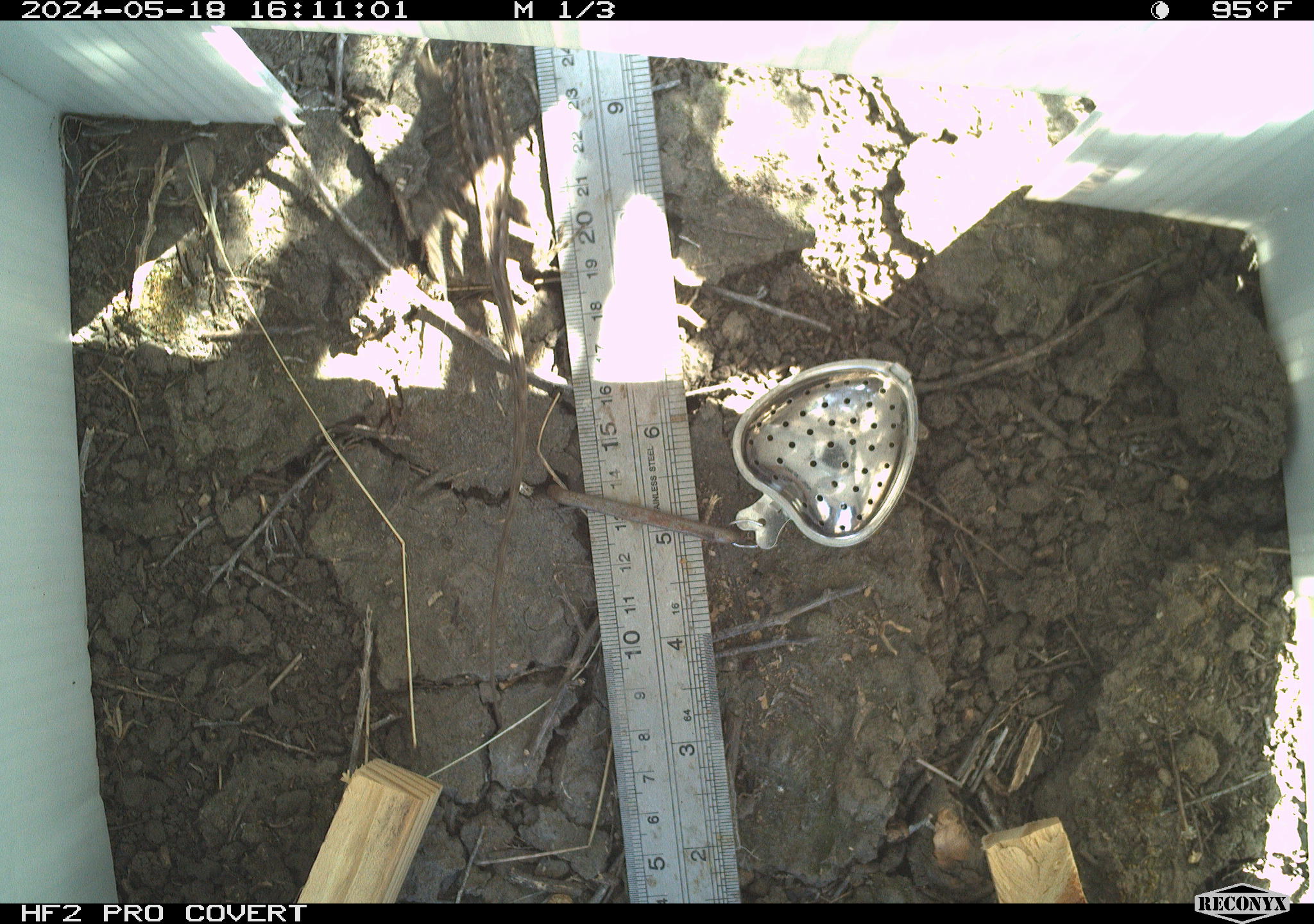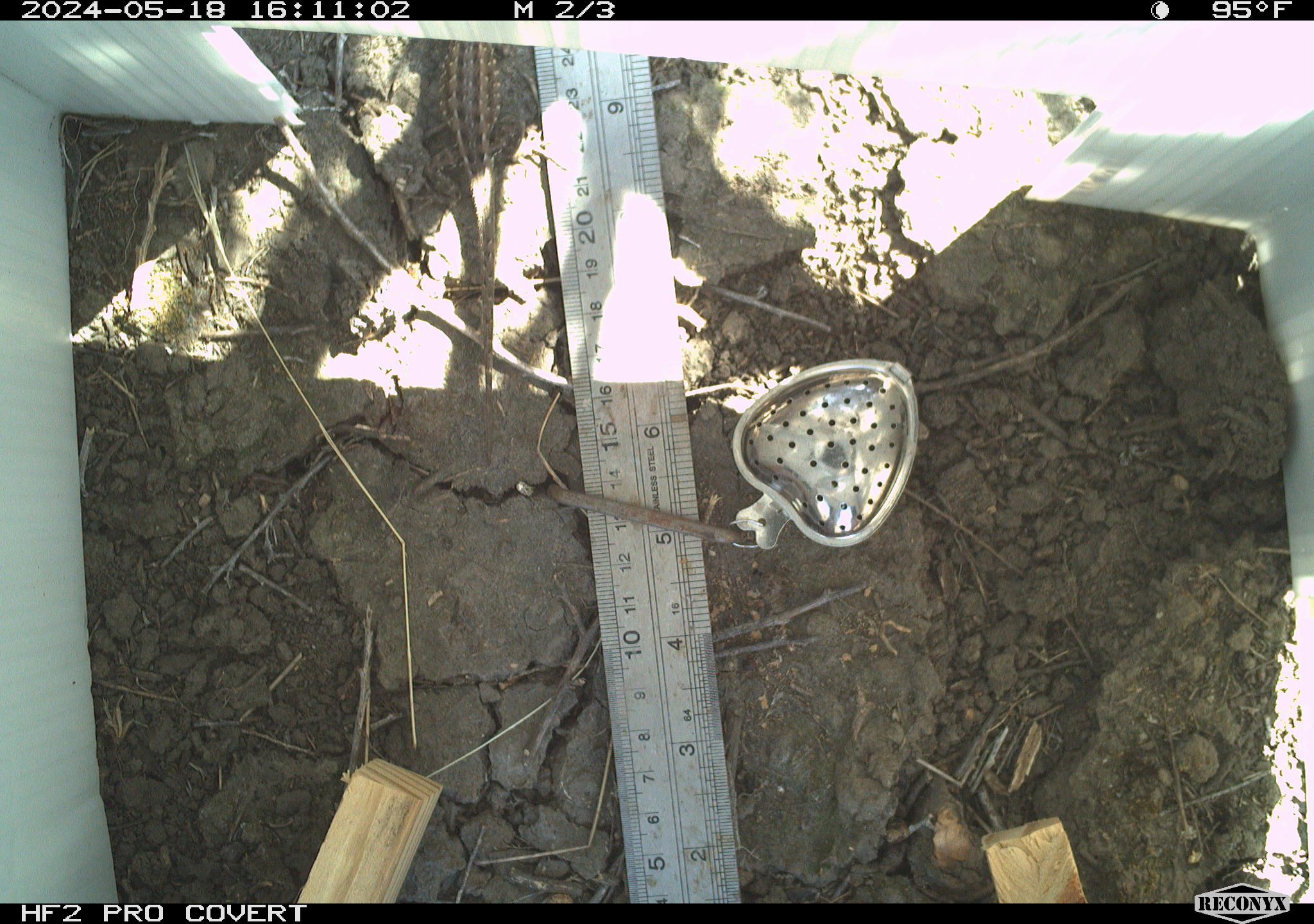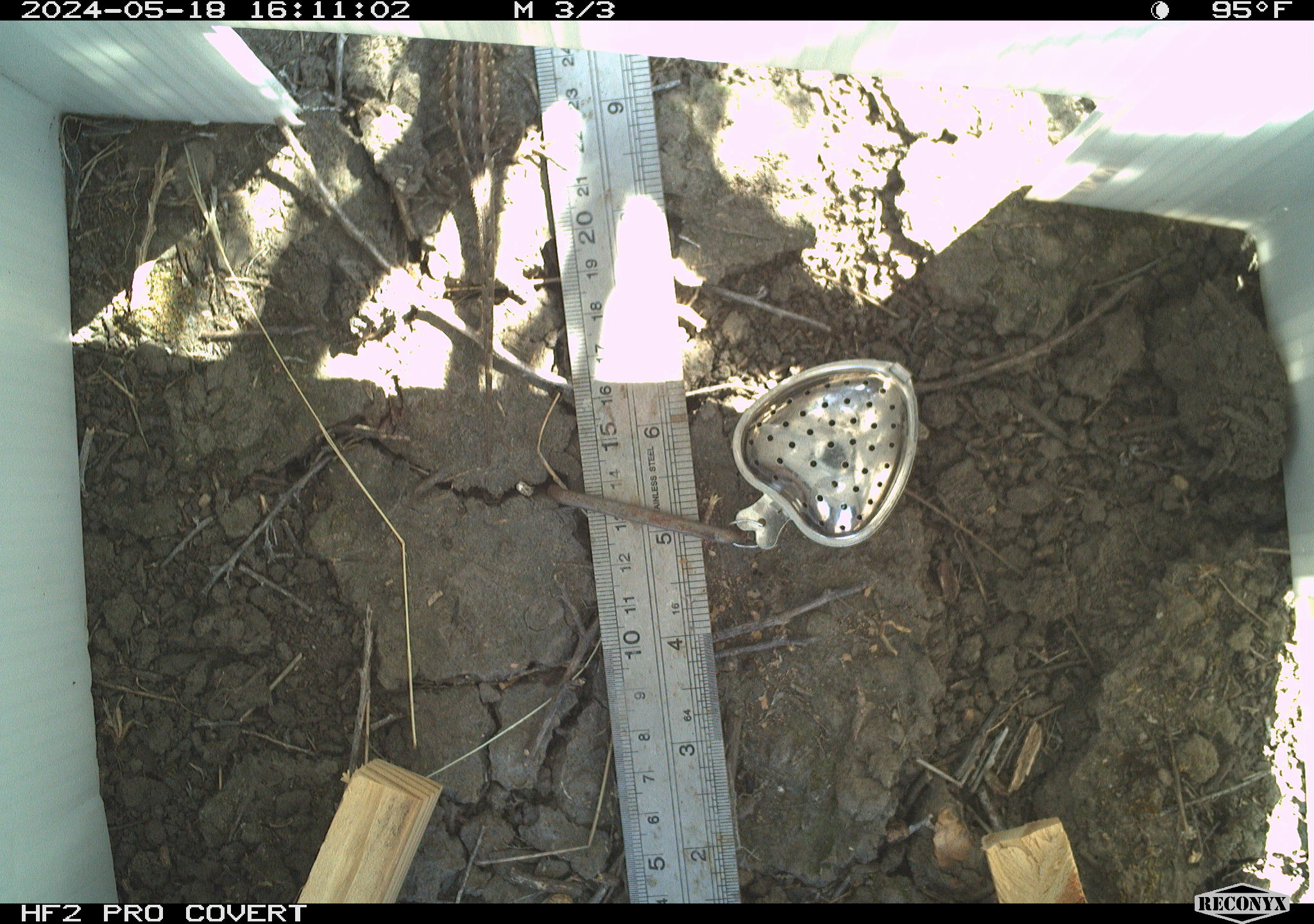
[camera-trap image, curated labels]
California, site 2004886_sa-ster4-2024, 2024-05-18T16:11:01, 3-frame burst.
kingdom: Animalia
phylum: Chordata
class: Reptilia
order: Squamata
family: Phrynosomatidae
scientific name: Phrynosomatidae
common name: phrynosomatid lizards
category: phrynosomatidae family